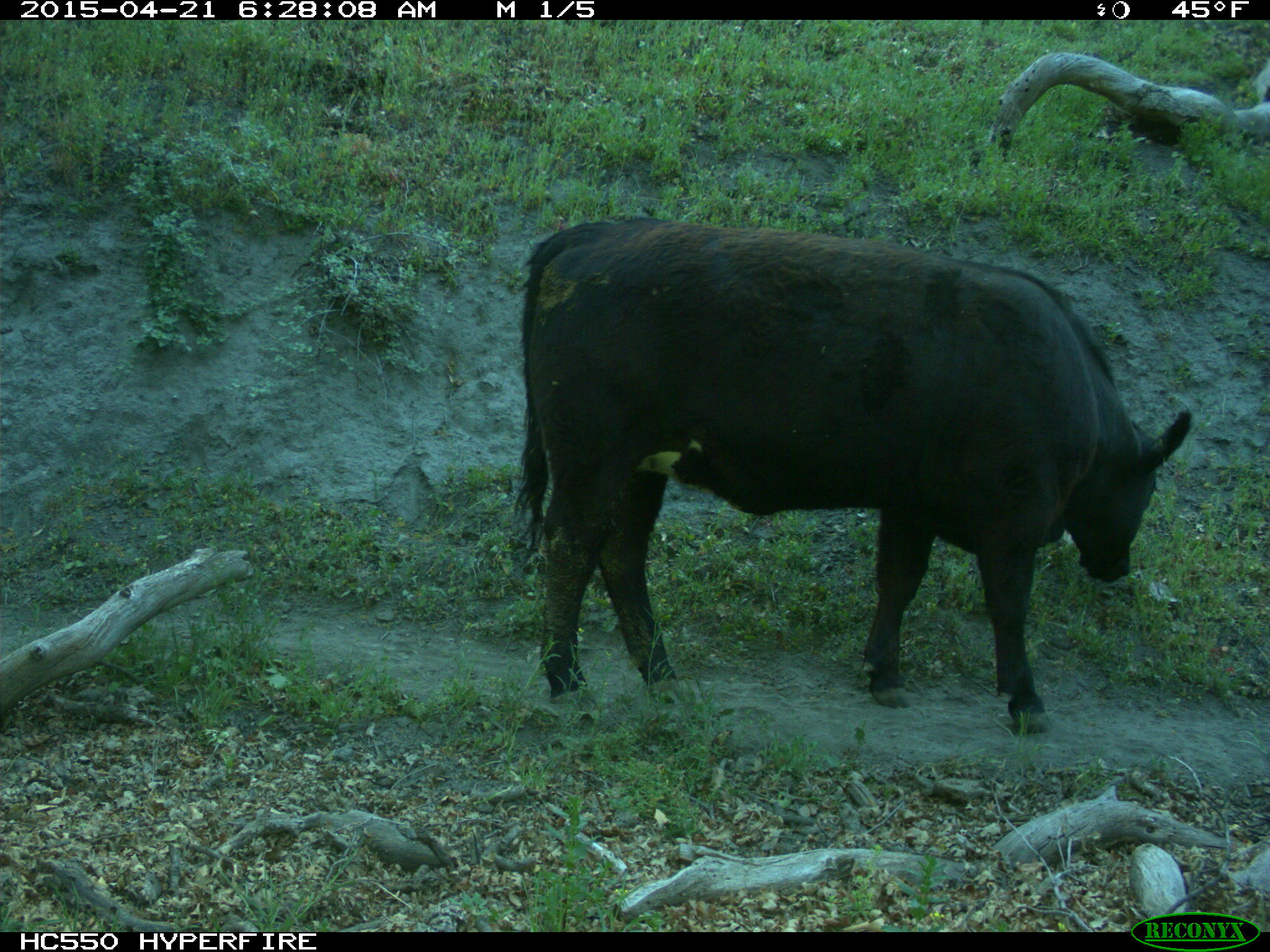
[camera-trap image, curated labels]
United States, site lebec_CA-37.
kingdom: Animalia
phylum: Chordata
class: Mammalia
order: Artiodactyla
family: Bovidae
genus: Bos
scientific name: Bos taurus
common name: domestic cow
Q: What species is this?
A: Bos taurus (domestic cow).